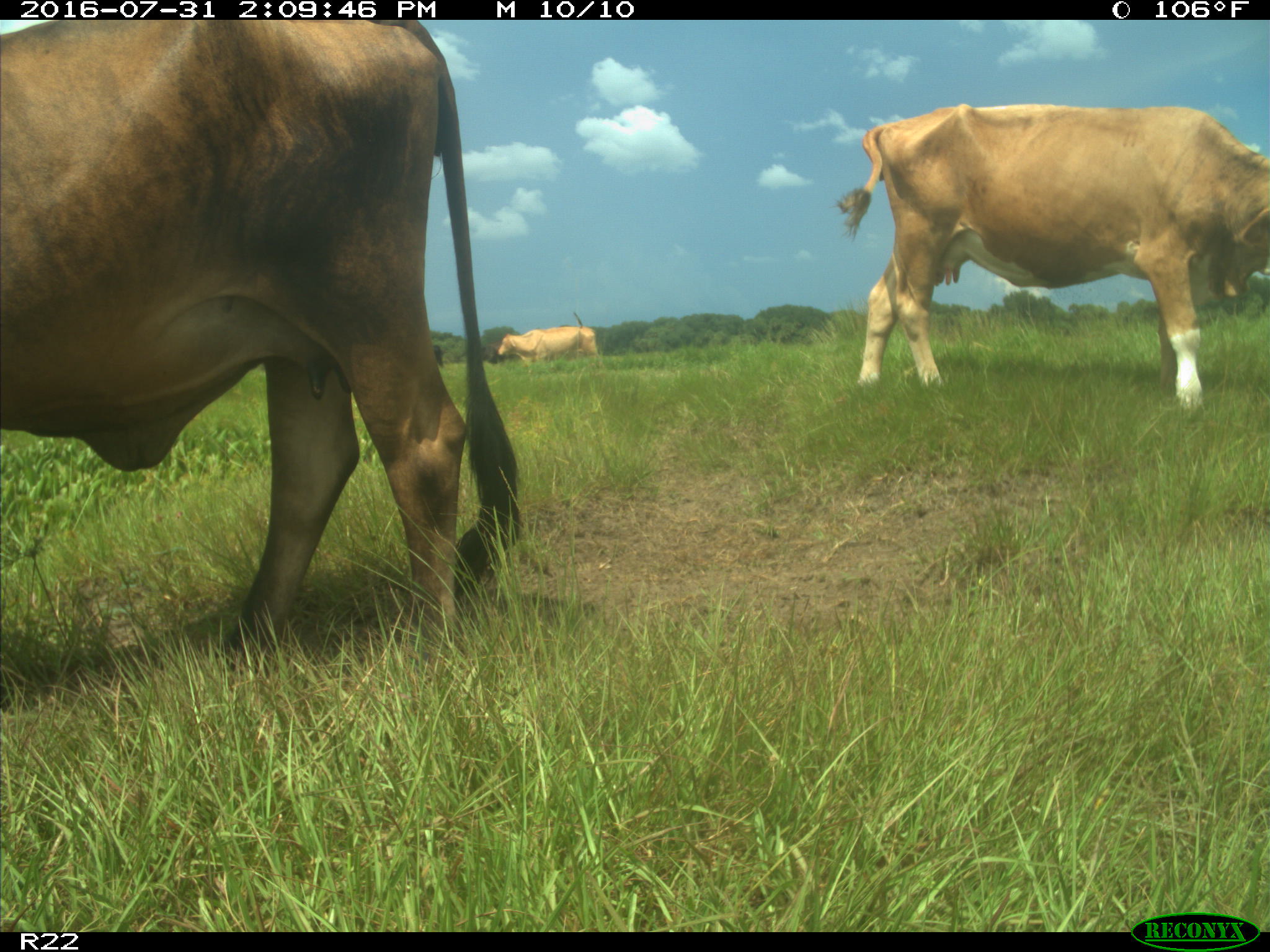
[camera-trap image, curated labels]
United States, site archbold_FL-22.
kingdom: Animalia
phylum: Chordata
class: Mammalia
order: Artiodactyla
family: Bovidae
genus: Bos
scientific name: Bos taurus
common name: domestic cow